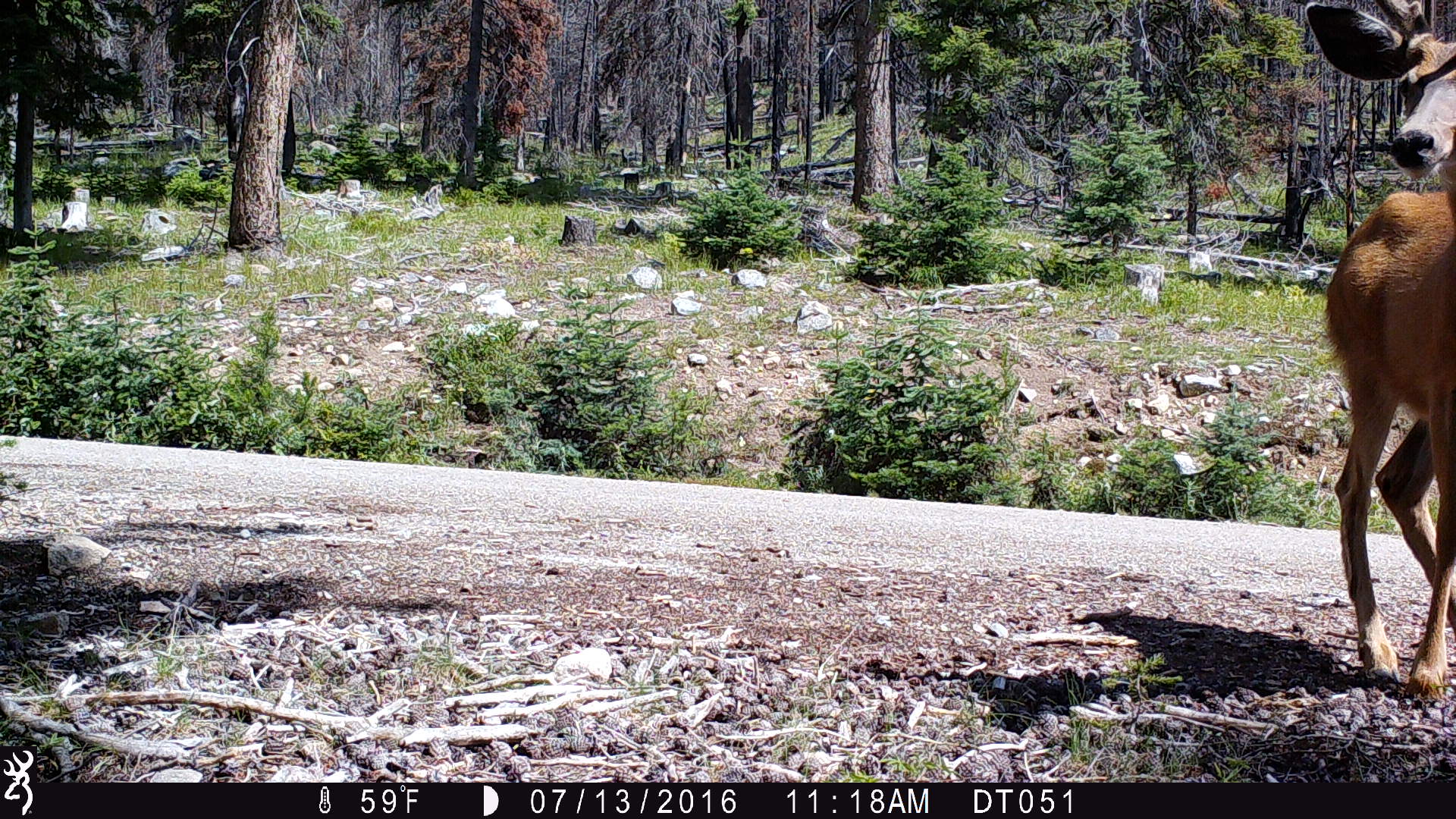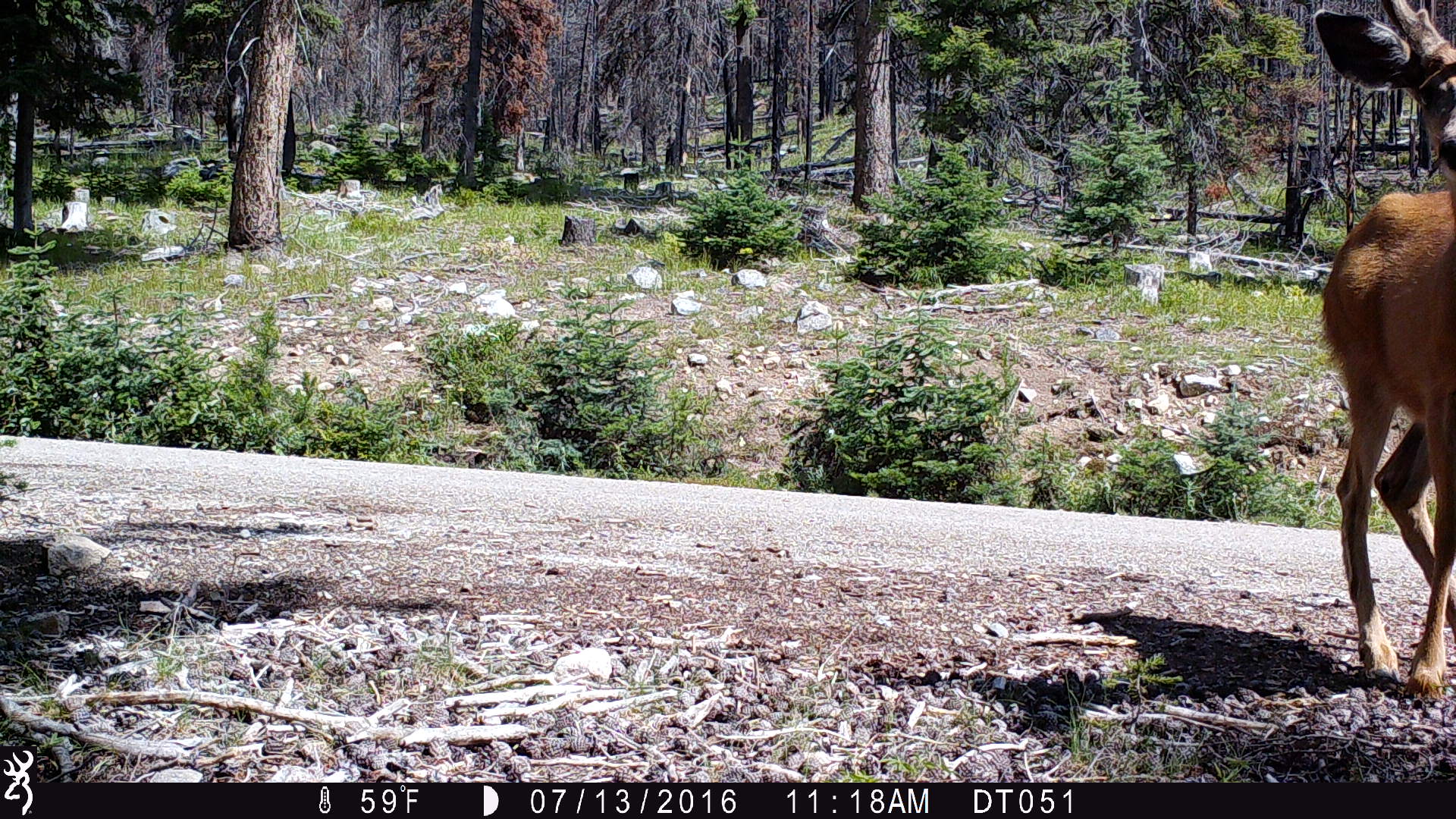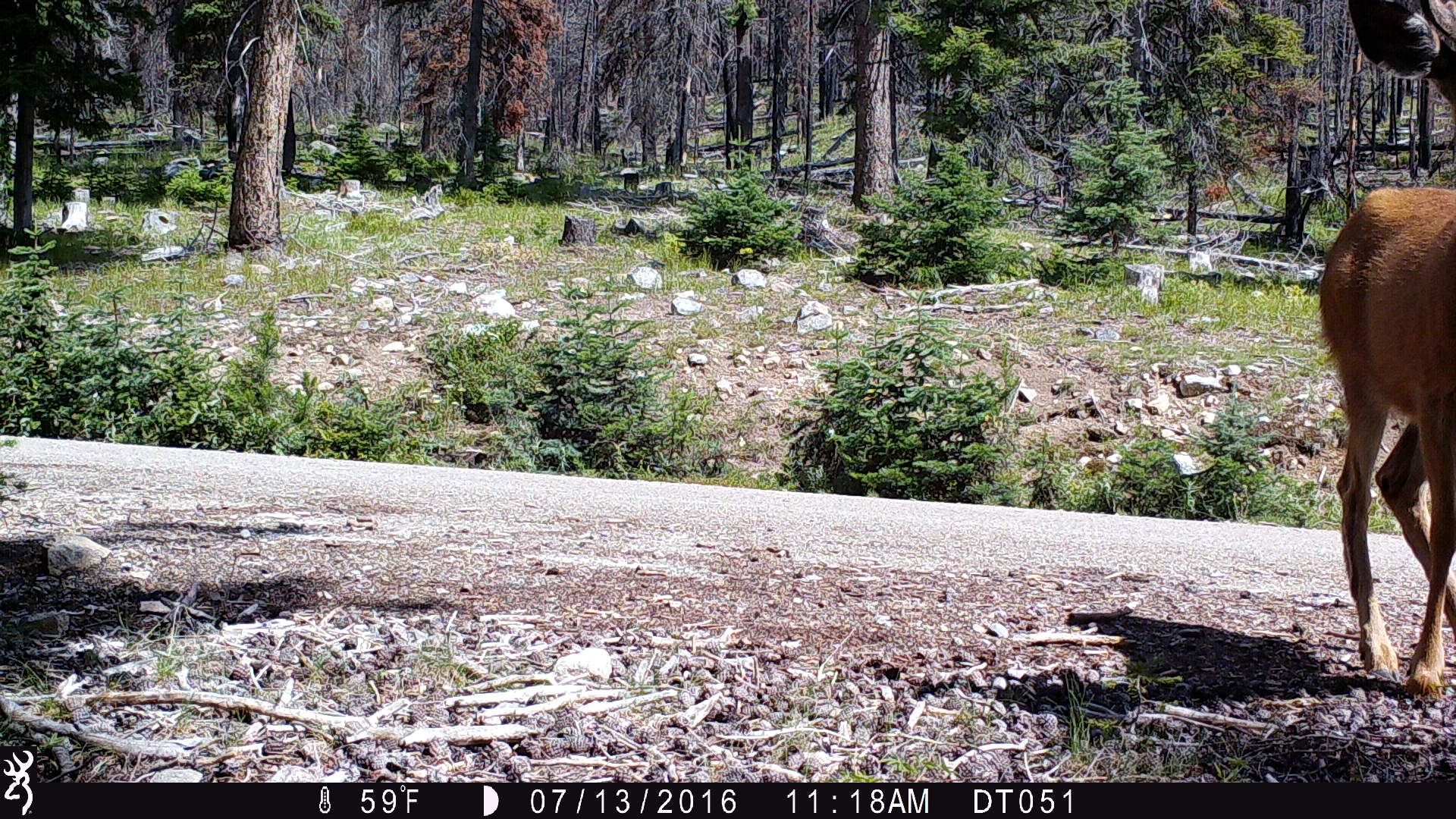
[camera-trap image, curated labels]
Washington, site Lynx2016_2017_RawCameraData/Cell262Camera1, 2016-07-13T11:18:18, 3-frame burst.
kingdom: Animalia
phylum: Chordata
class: Mammalia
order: Artiodactyla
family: Cervidae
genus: Odocoileus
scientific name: Odocoileus hemionus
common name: mule deer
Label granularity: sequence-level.